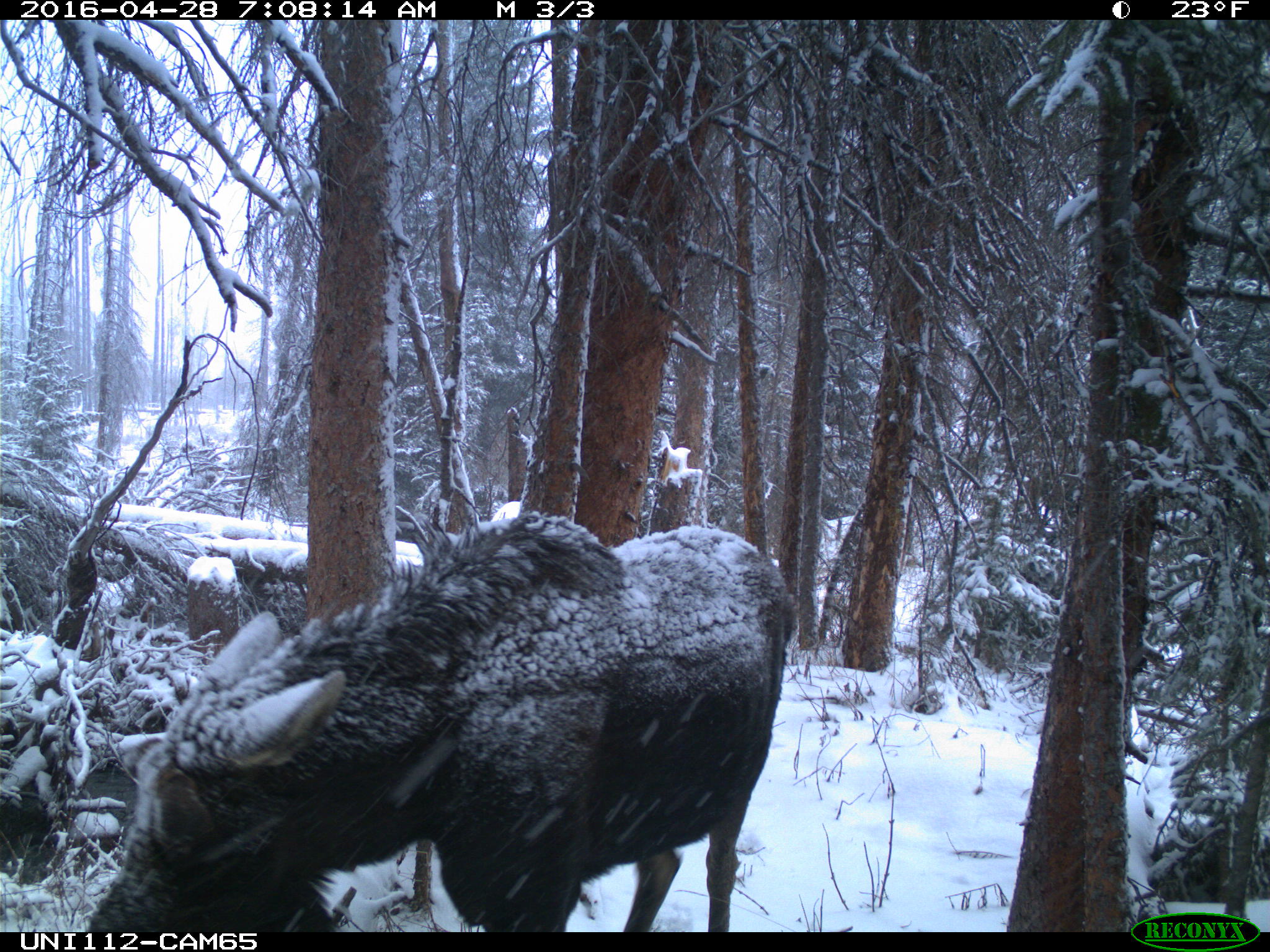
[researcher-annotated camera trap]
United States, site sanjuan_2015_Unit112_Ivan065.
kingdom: Animalia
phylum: Chordata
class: Mammalia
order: Artiodactyla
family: Cervidae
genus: Alces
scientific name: Alces alces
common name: moose